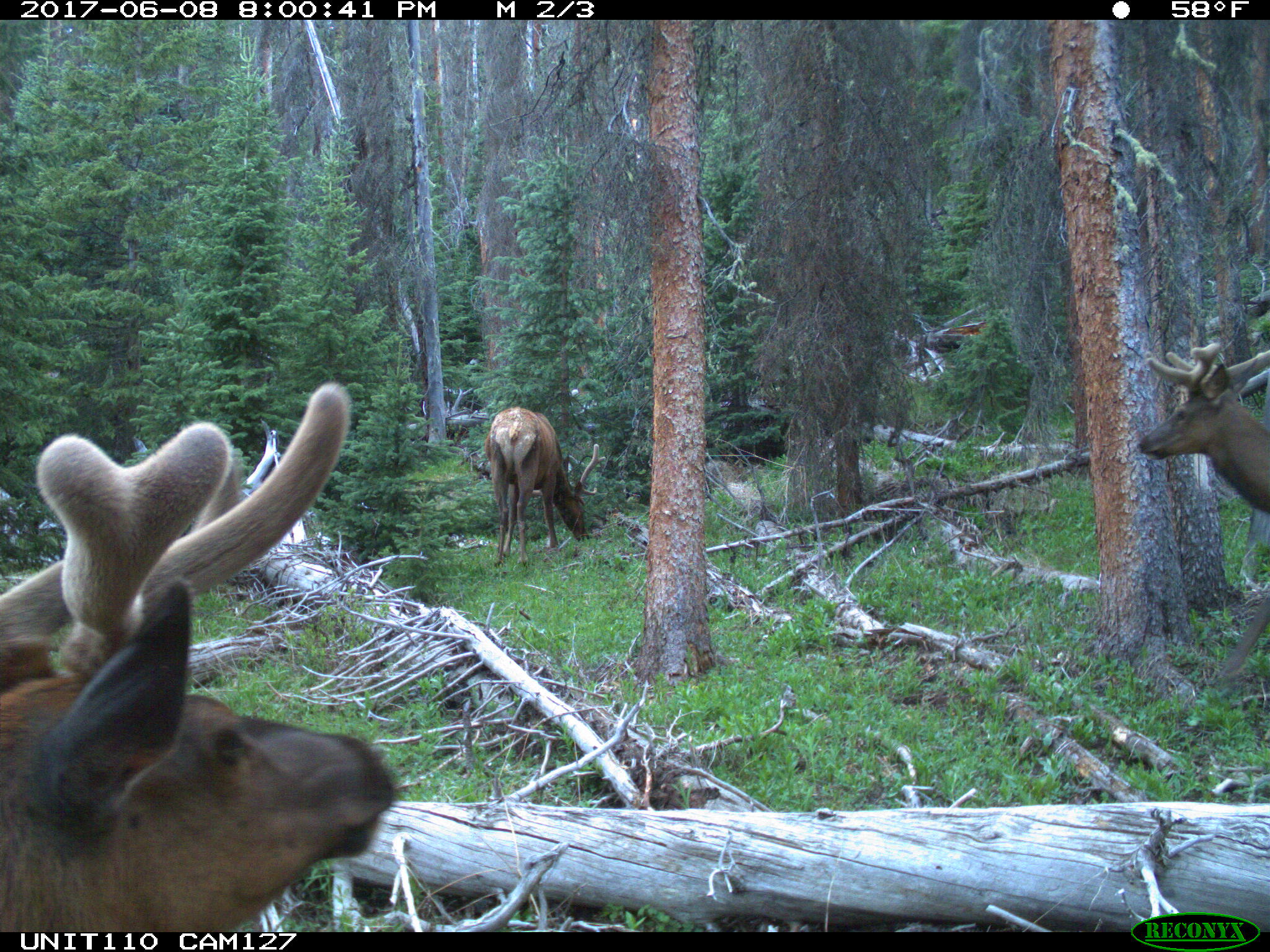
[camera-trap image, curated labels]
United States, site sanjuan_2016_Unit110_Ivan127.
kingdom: Animalia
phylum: Chordata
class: Mammalia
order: Artiodactyla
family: Cervidae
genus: Cervus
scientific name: Cervus elaphus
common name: red deer